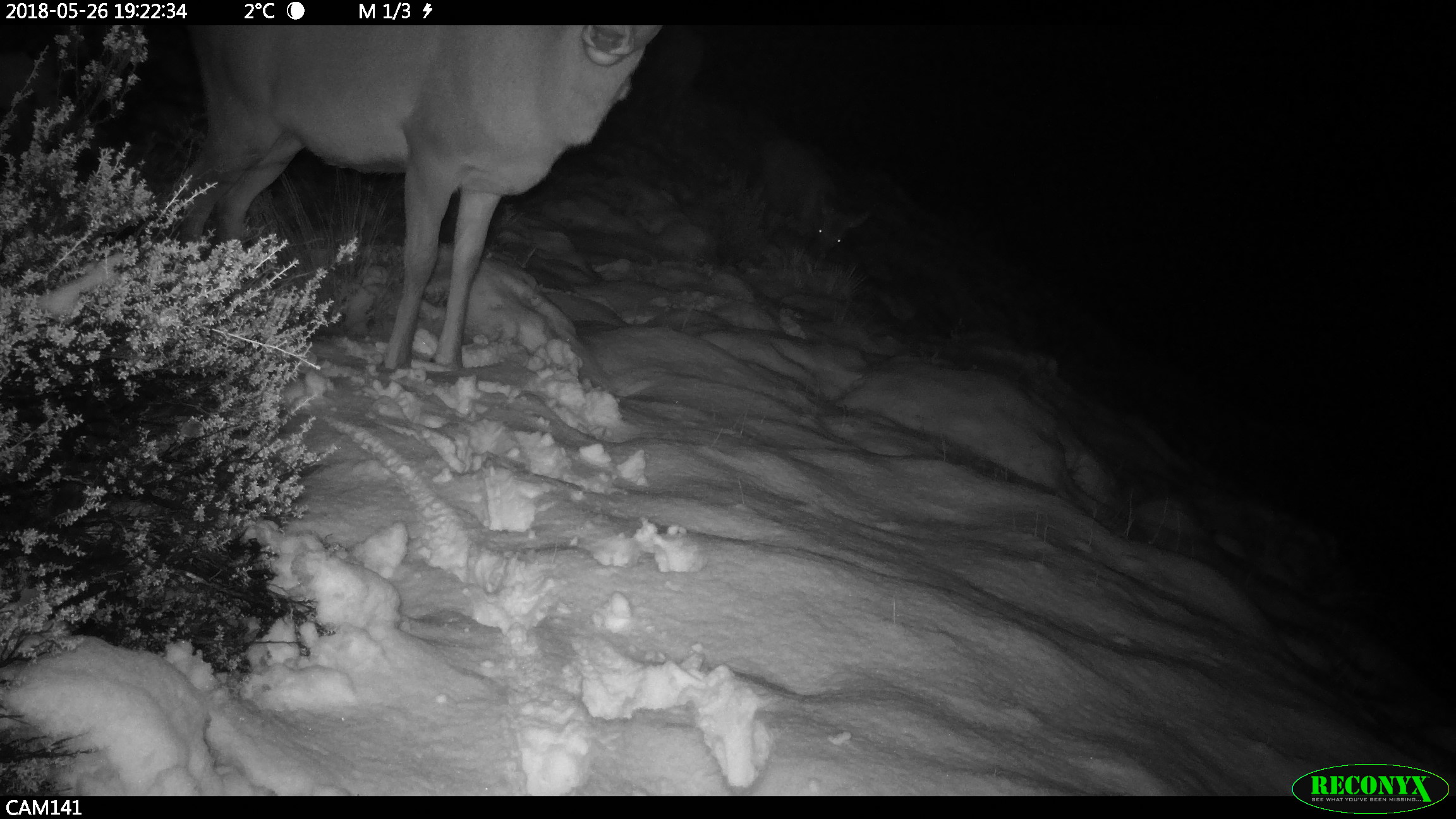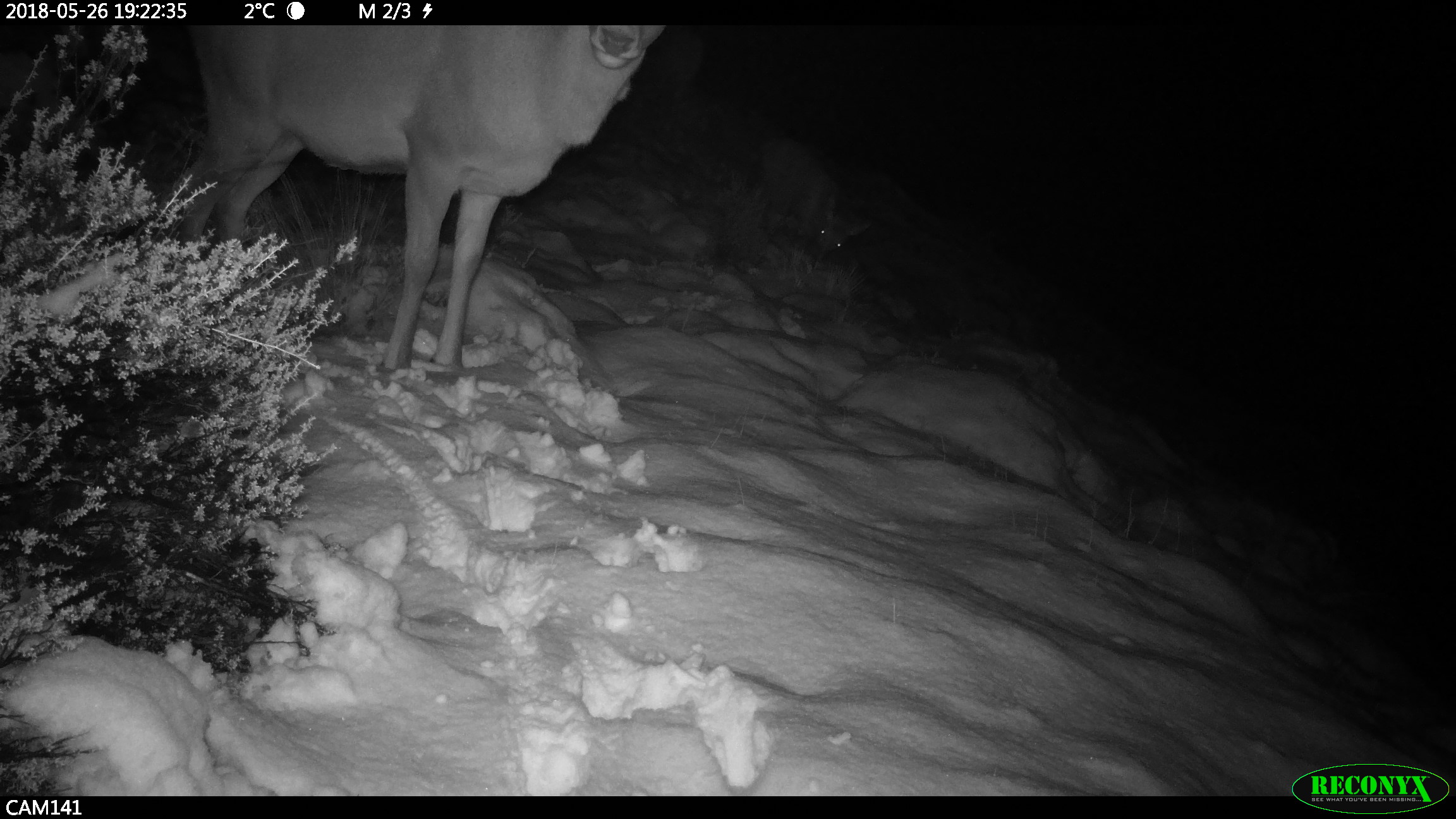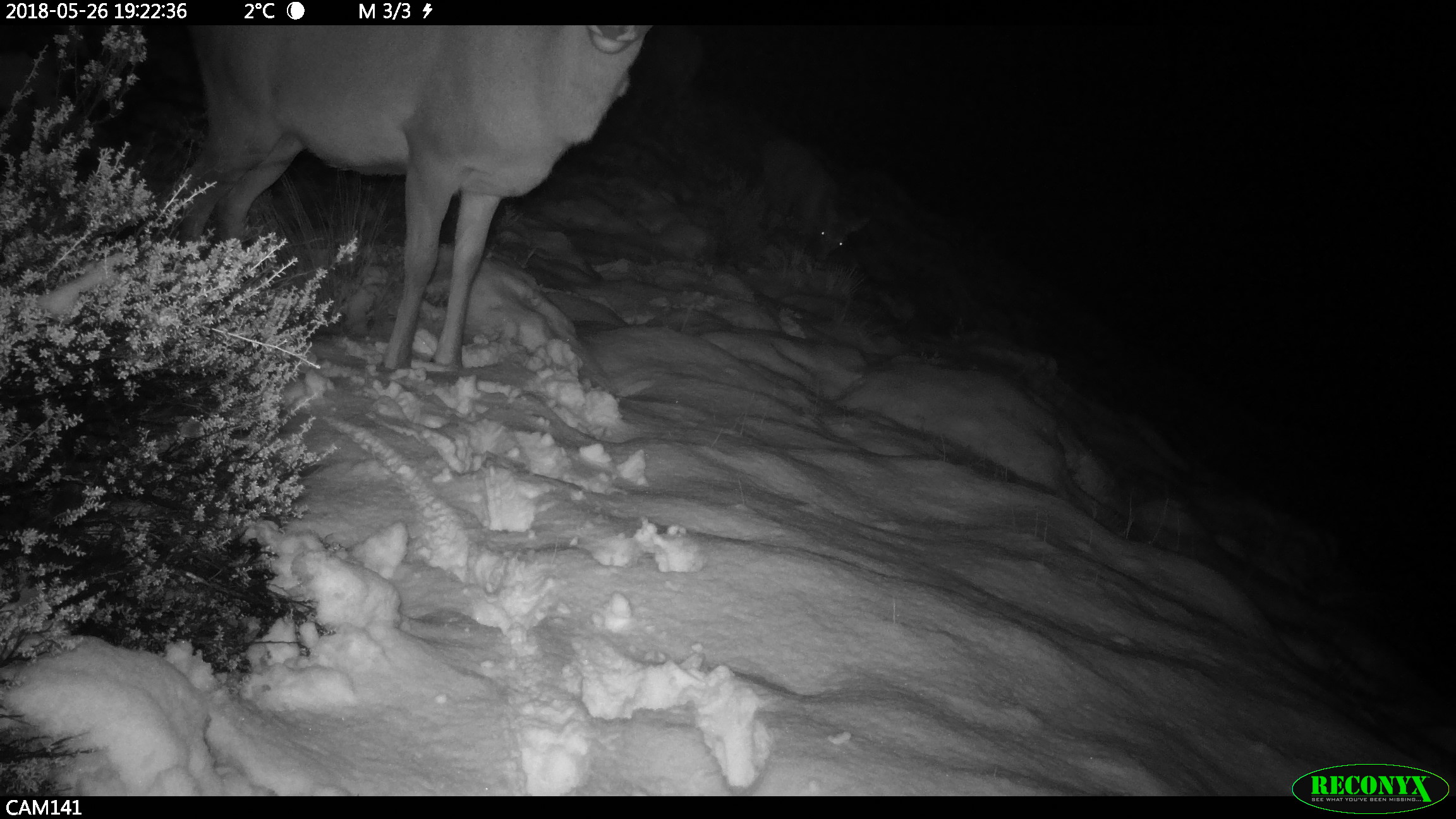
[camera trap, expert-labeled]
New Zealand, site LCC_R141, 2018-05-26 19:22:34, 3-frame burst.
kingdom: Animalia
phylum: Chordata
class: Mammalia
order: Artiodactyla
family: Cervidae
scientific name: Cervidae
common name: deer